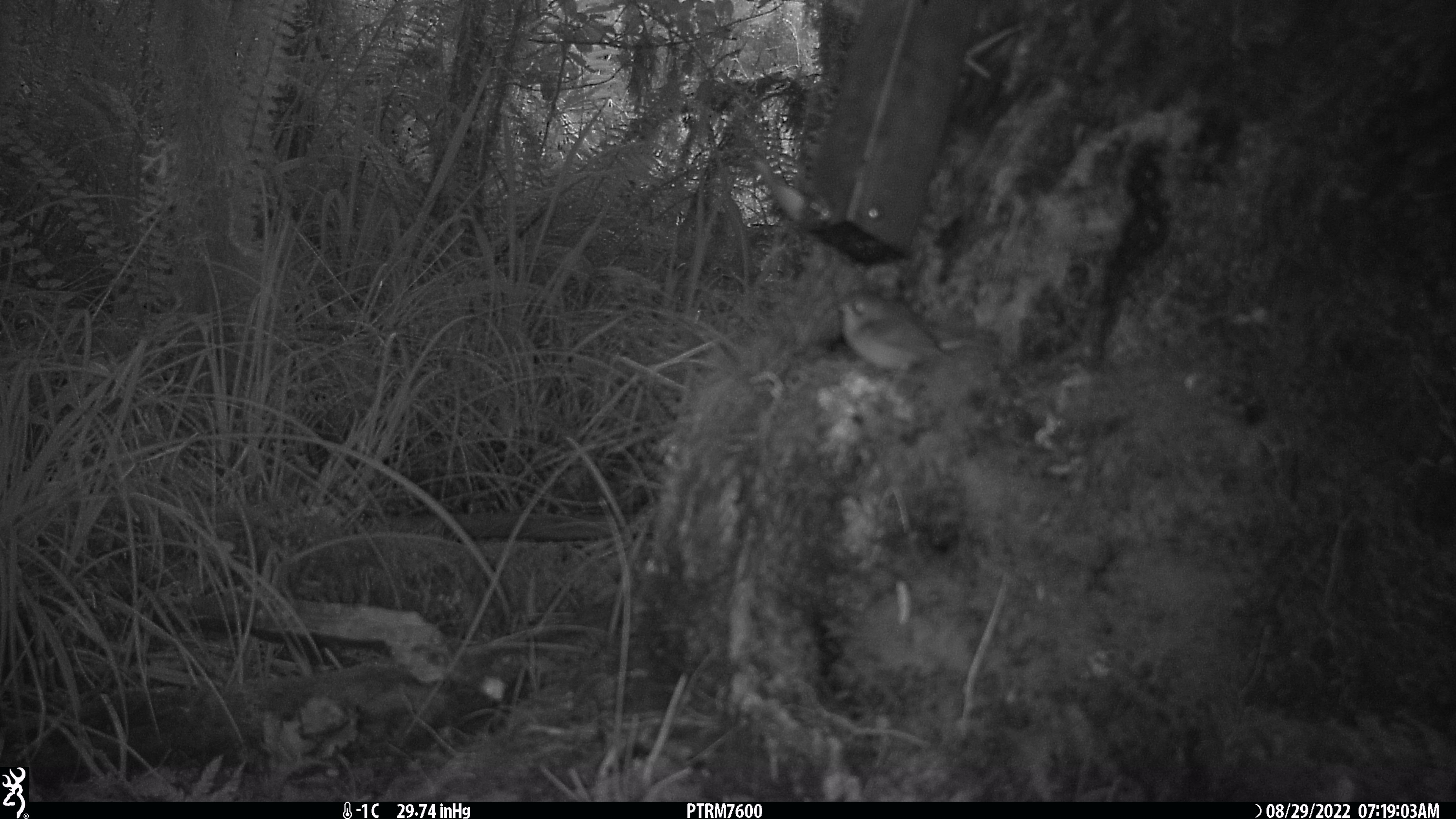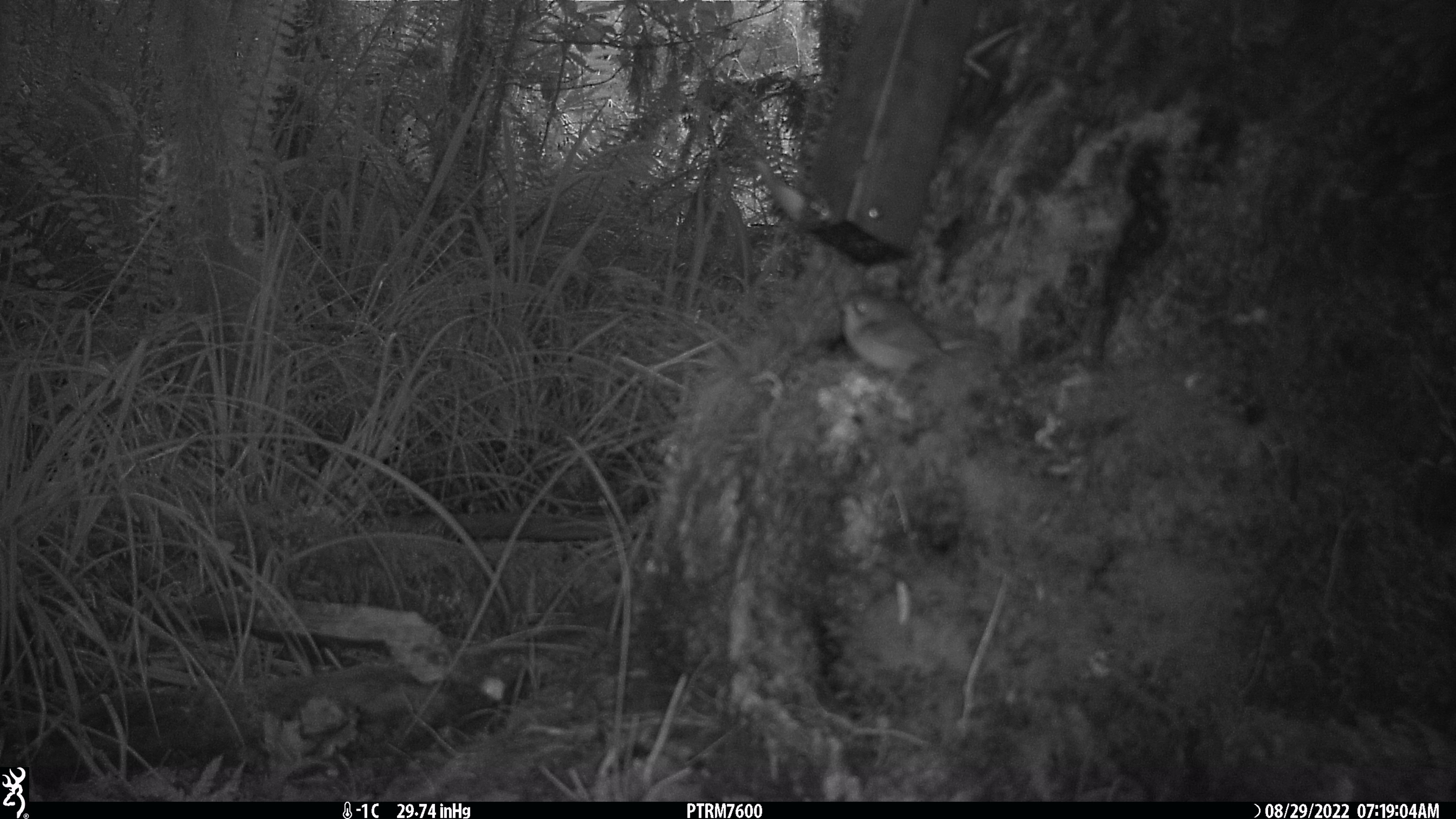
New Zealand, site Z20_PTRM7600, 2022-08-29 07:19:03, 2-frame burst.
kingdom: Animalia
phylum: Chordata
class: Aves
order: Passeriformes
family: Zosteropidae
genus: Zosterops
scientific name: Zosterops lateralis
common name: silvereye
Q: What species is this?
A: Silvereye (Zosterops lateralis).